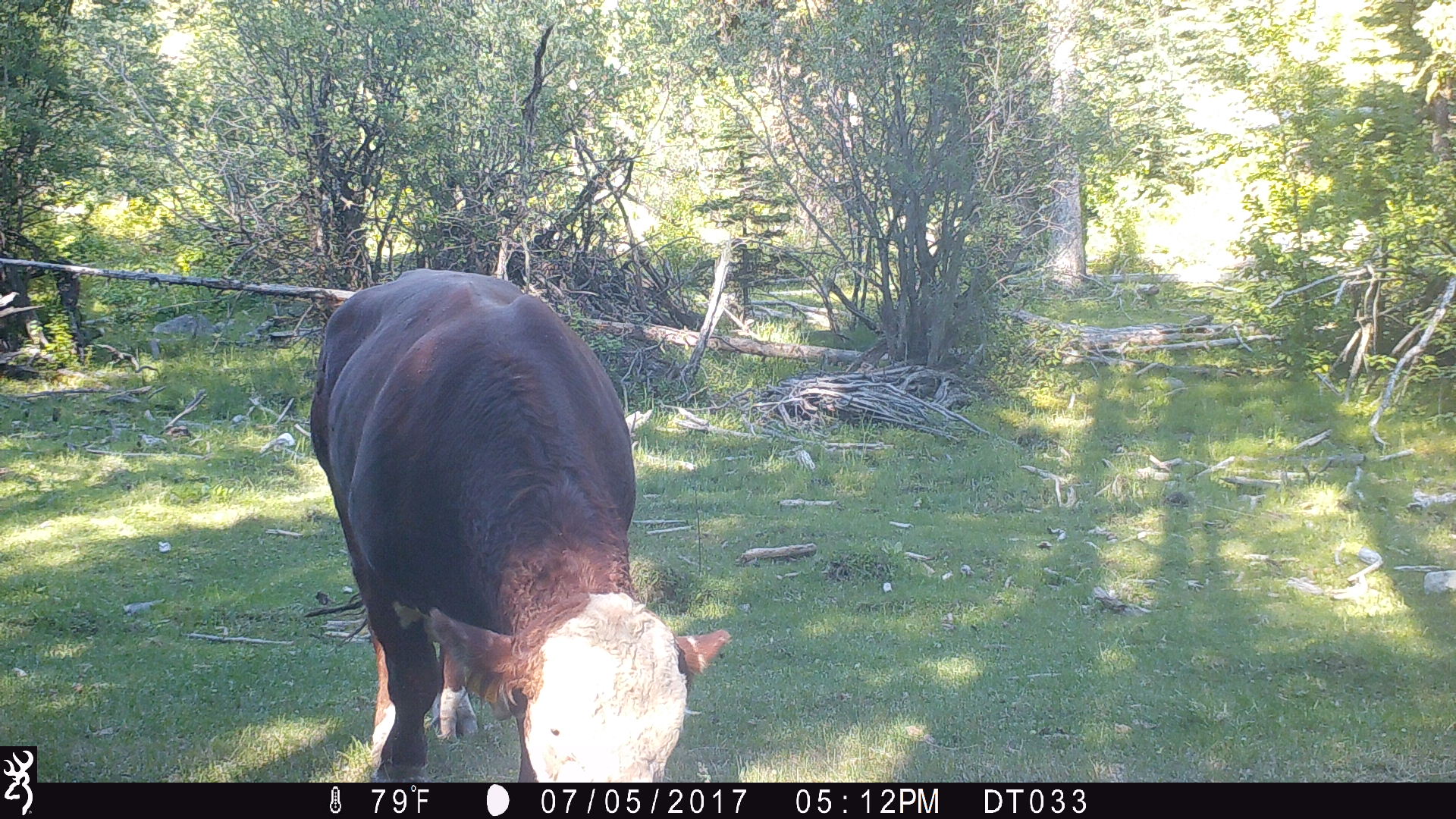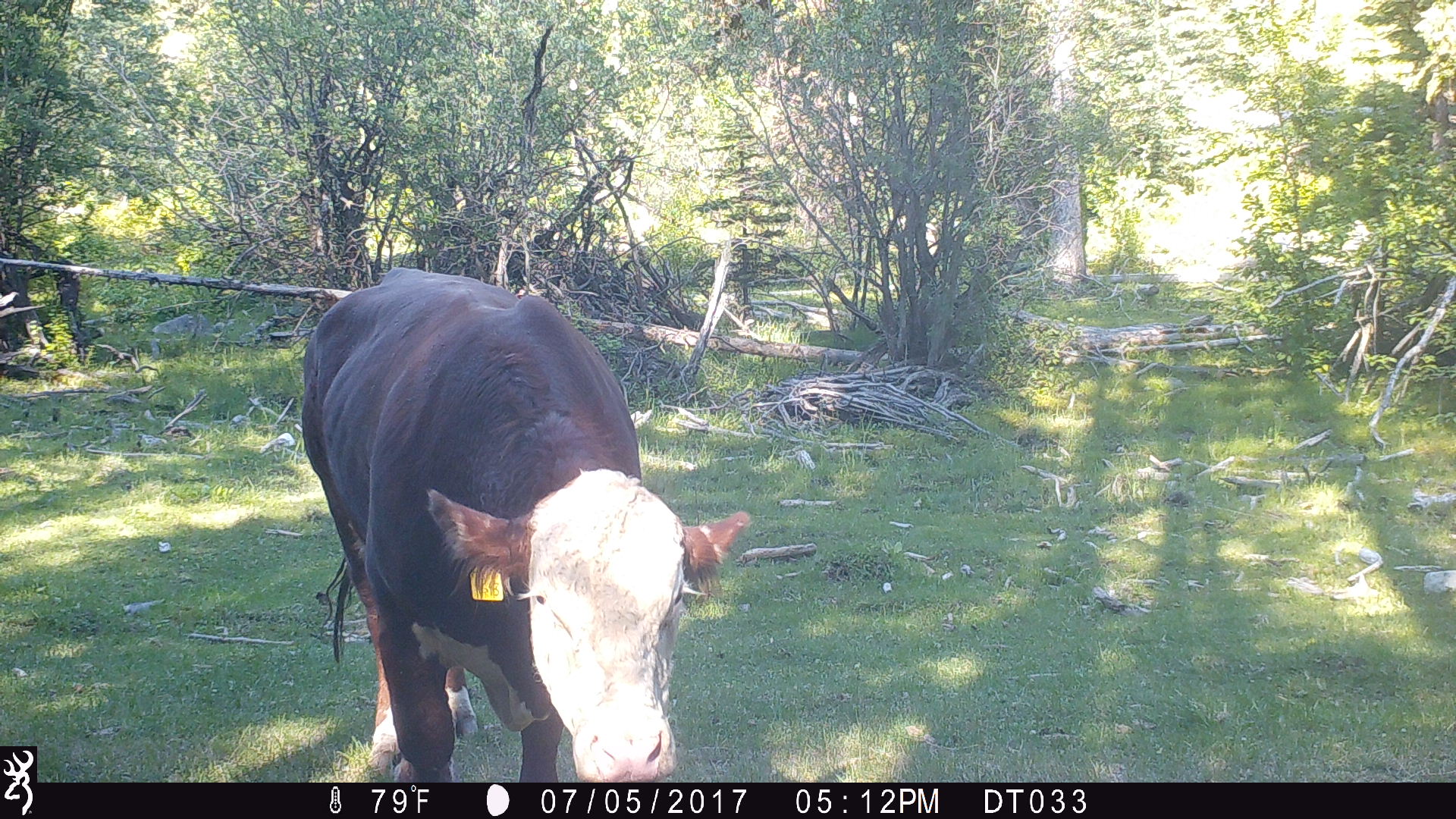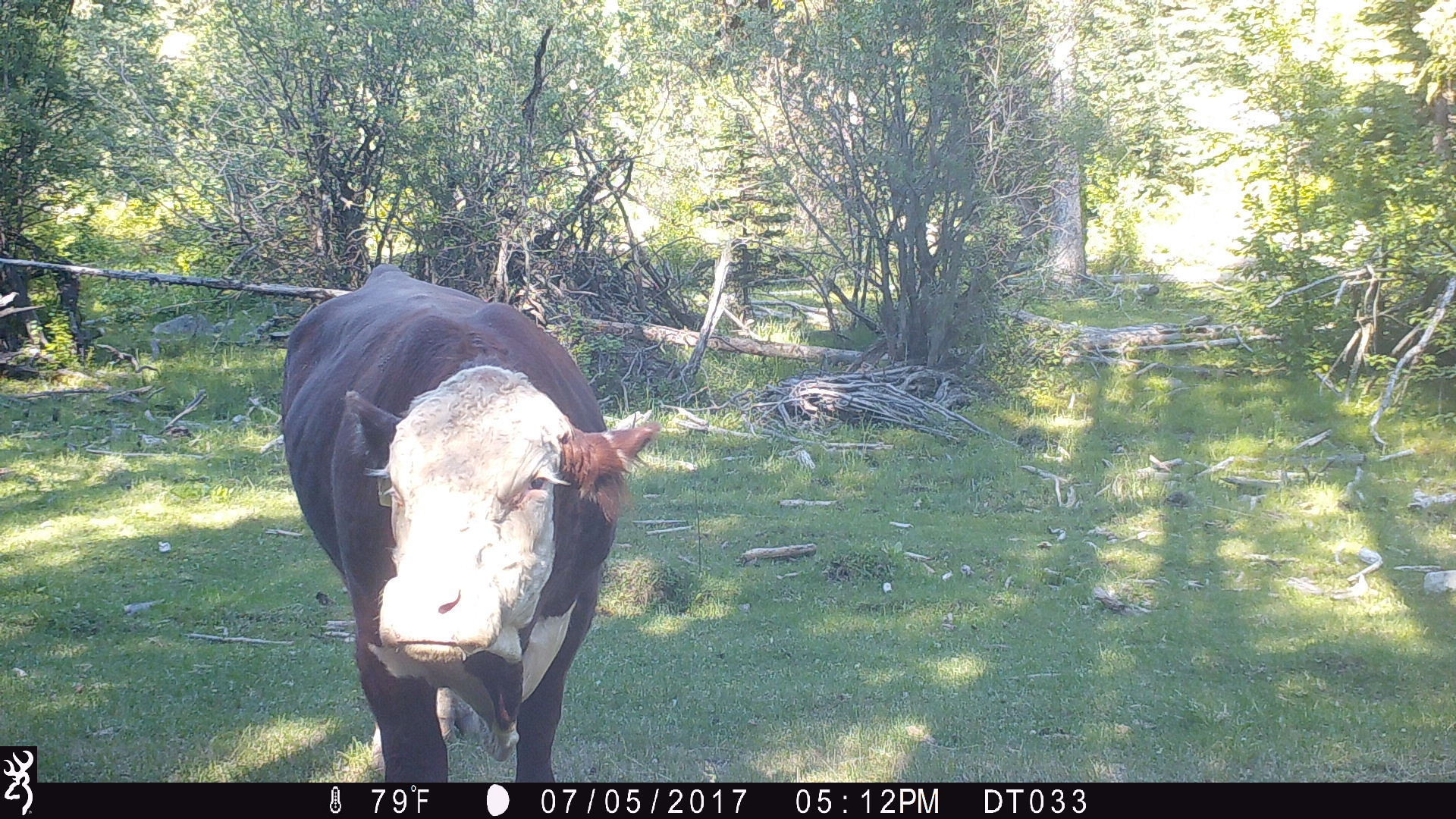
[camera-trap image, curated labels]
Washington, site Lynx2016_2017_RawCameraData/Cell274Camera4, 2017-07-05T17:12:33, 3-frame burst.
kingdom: Animalia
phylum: Chordata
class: Mammalia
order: Artiodactyla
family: Bovidae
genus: Bos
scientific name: Bos taurus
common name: domestic cattle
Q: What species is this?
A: Domestic cattle (Bos taurus).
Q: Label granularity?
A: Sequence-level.